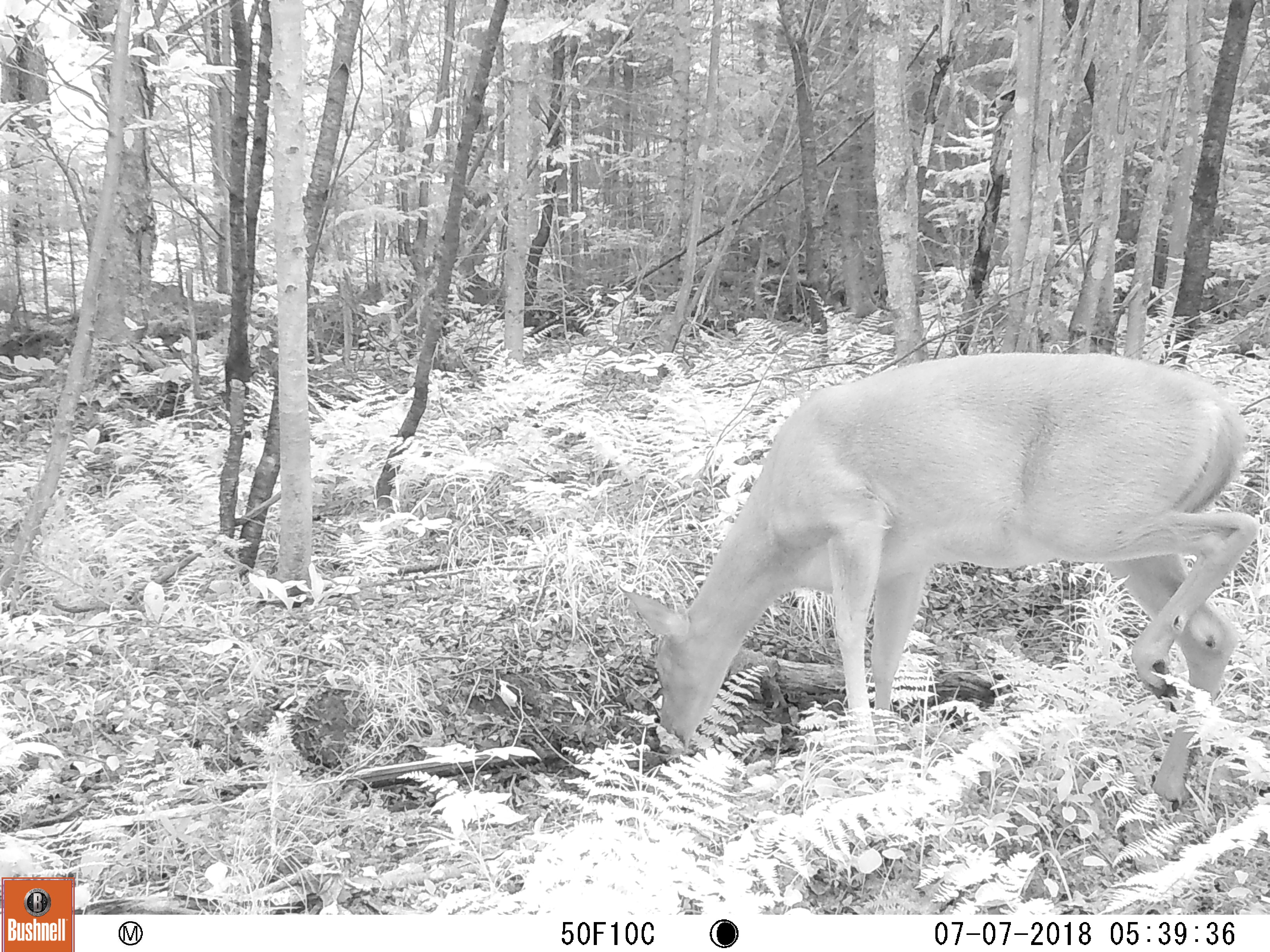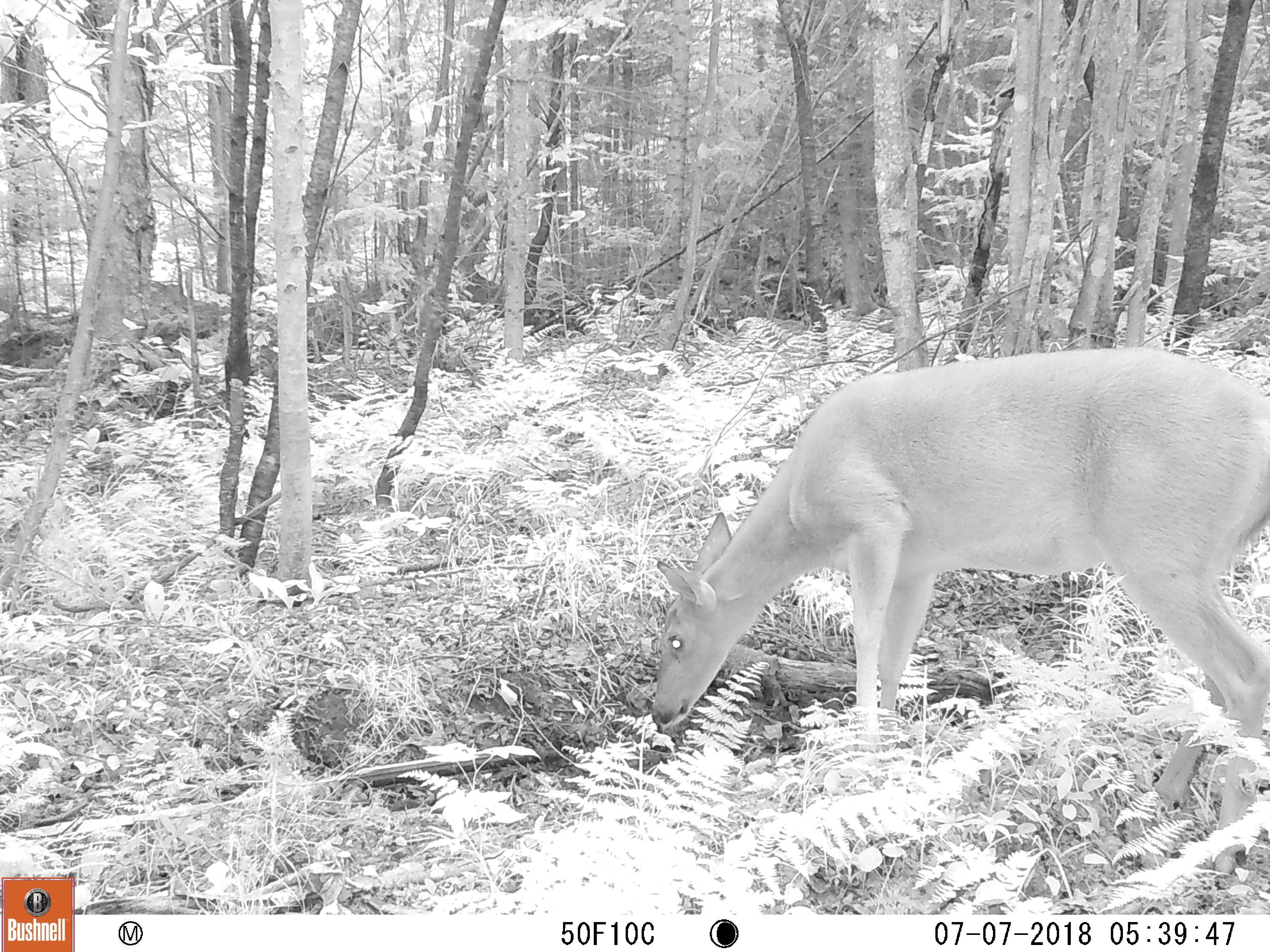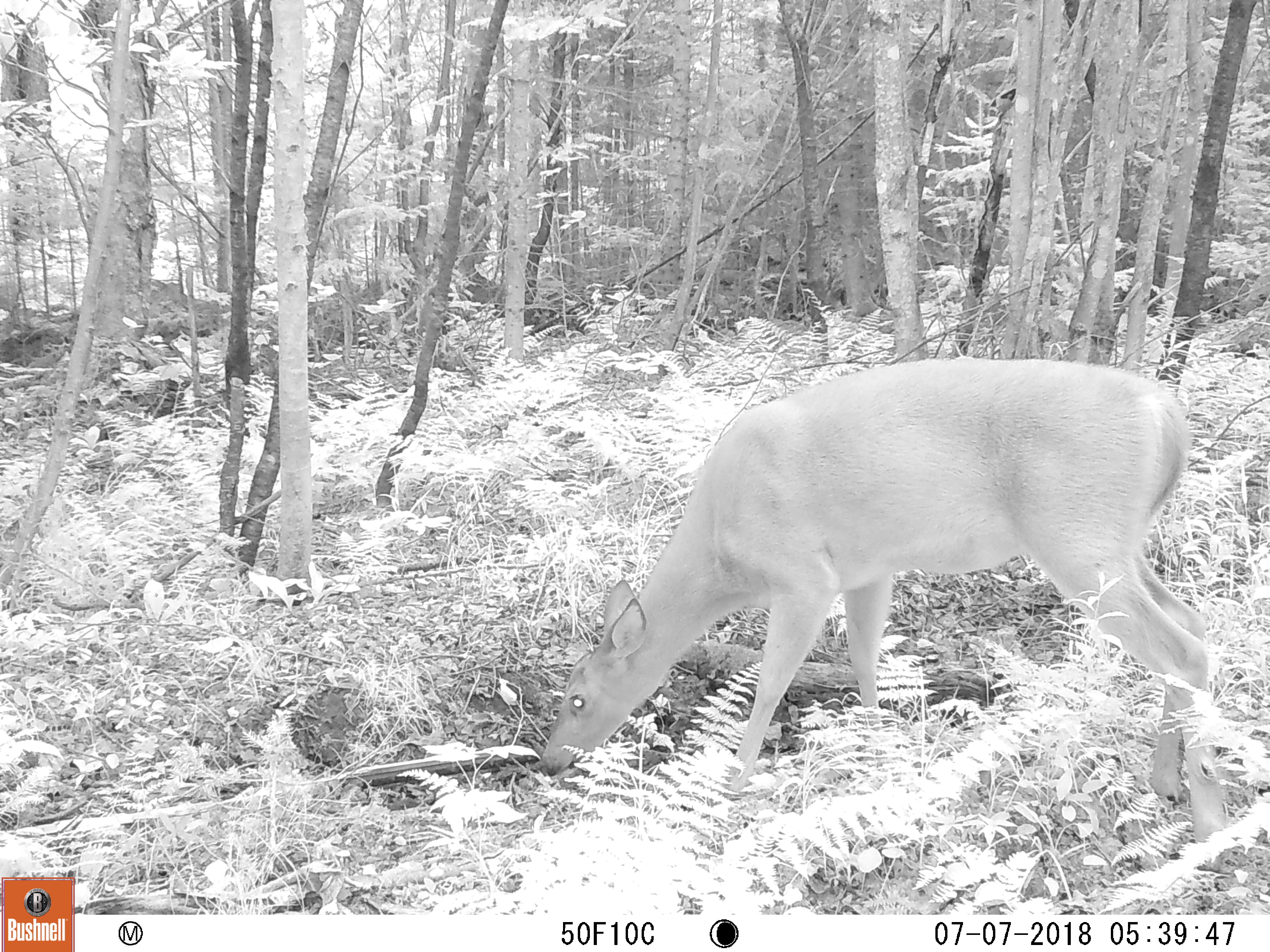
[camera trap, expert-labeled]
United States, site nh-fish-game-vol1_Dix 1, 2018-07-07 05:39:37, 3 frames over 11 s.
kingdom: Animalia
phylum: Chordata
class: Mammalia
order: Artiodactyla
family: Cervidae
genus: Odocoileus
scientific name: Odocoileus virginianus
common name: white-tailed deer